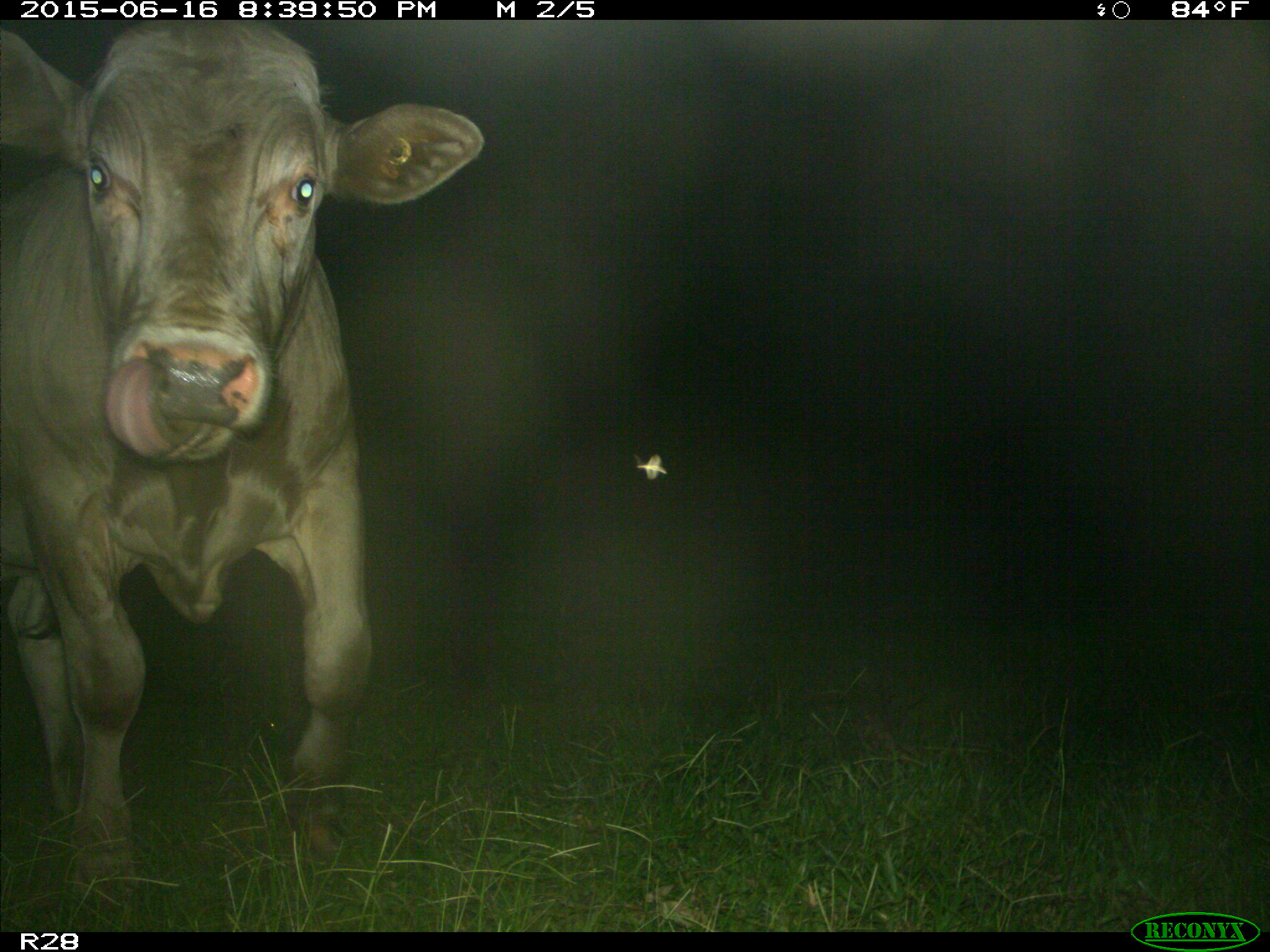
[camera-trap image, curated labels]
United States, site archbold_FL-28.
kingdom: Animalia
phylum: Chordata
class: Mammalia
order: Artiodactyla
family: Bovidae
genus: Bos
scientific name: Bos taurus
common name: domestic cow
Bos taurus (domestic cow).